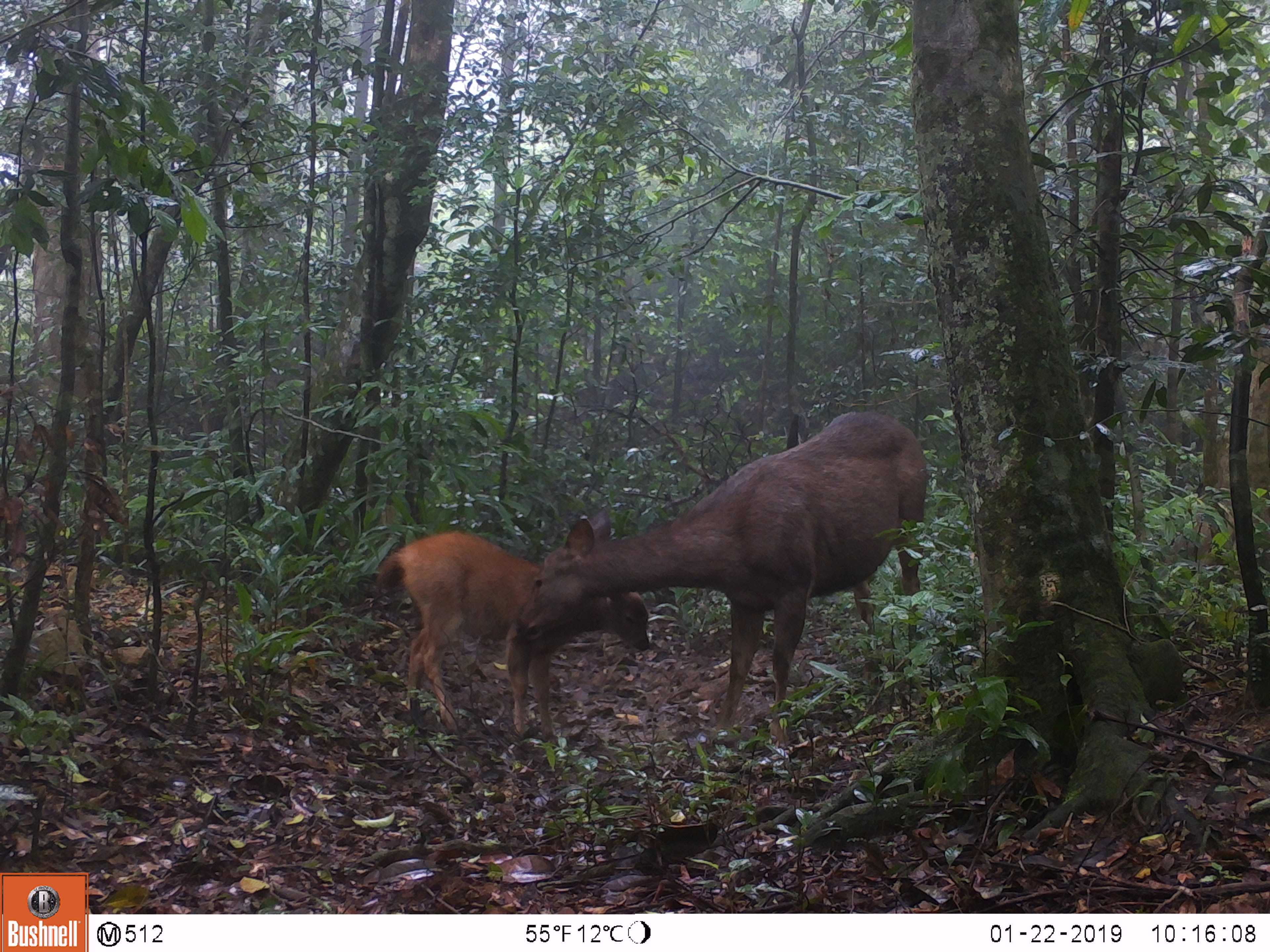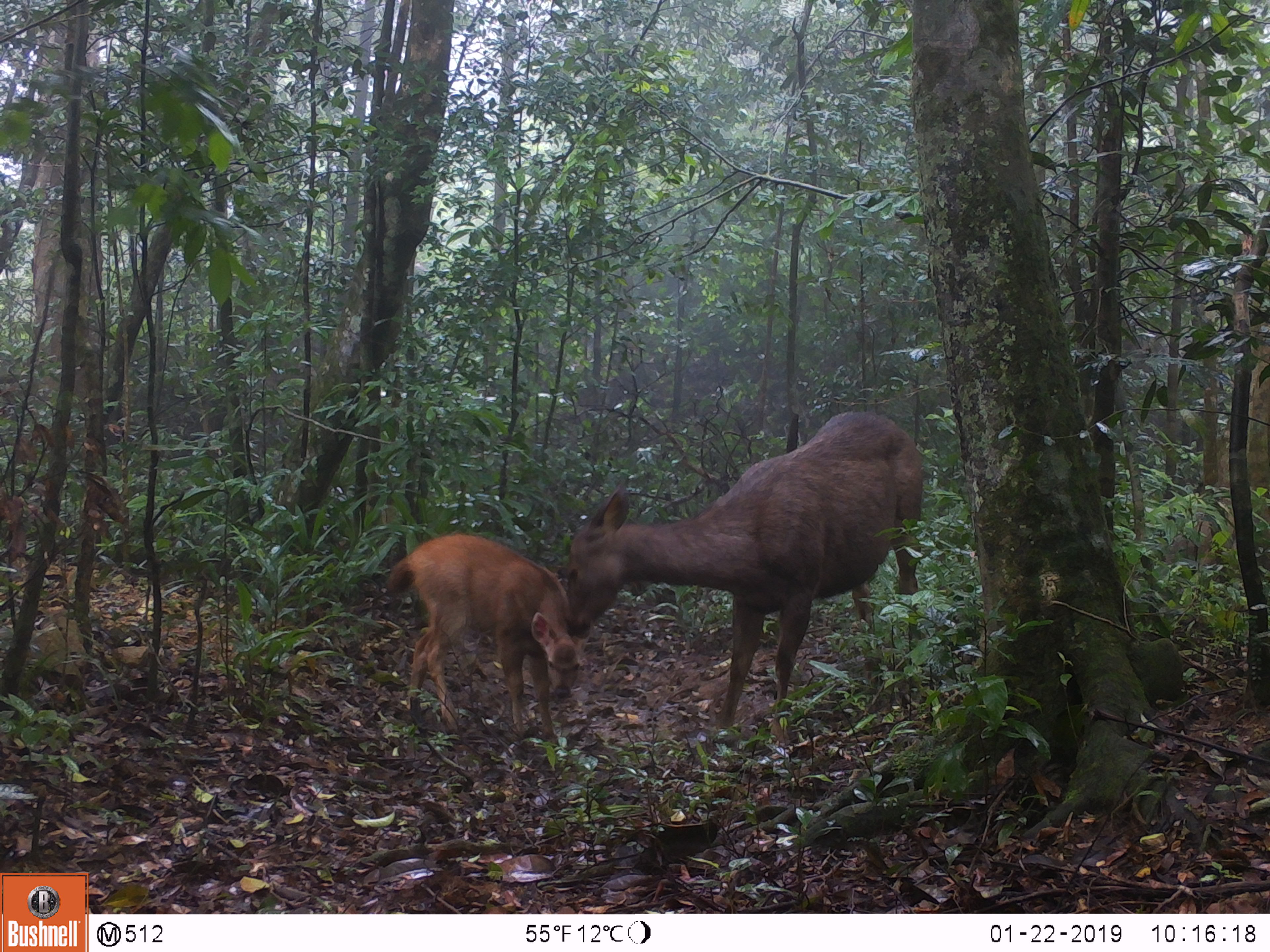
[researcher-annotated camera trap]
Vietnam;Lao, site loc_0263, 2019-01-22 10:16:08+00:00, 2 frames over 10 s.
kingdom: Animalia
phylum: Chordata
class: Mammalia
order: Artiodactyla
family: Cervidae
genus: Rusa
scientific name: Rusa unicolor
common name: sambar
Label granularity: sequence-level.